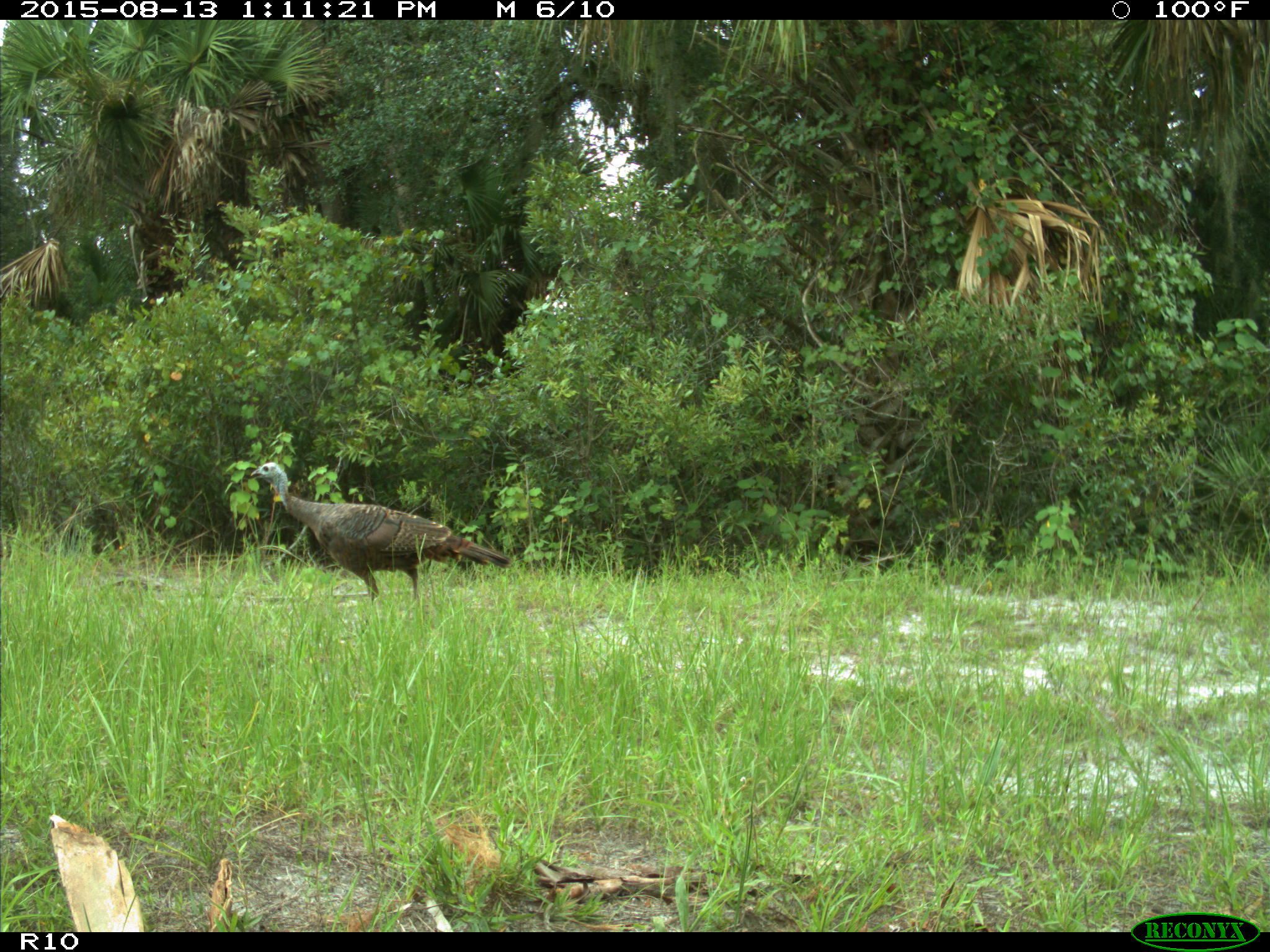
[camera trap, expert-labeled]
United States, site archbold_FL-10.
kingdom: Animalia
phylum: Chordata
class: Aves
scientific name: Aves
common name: birds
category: unidentified bird